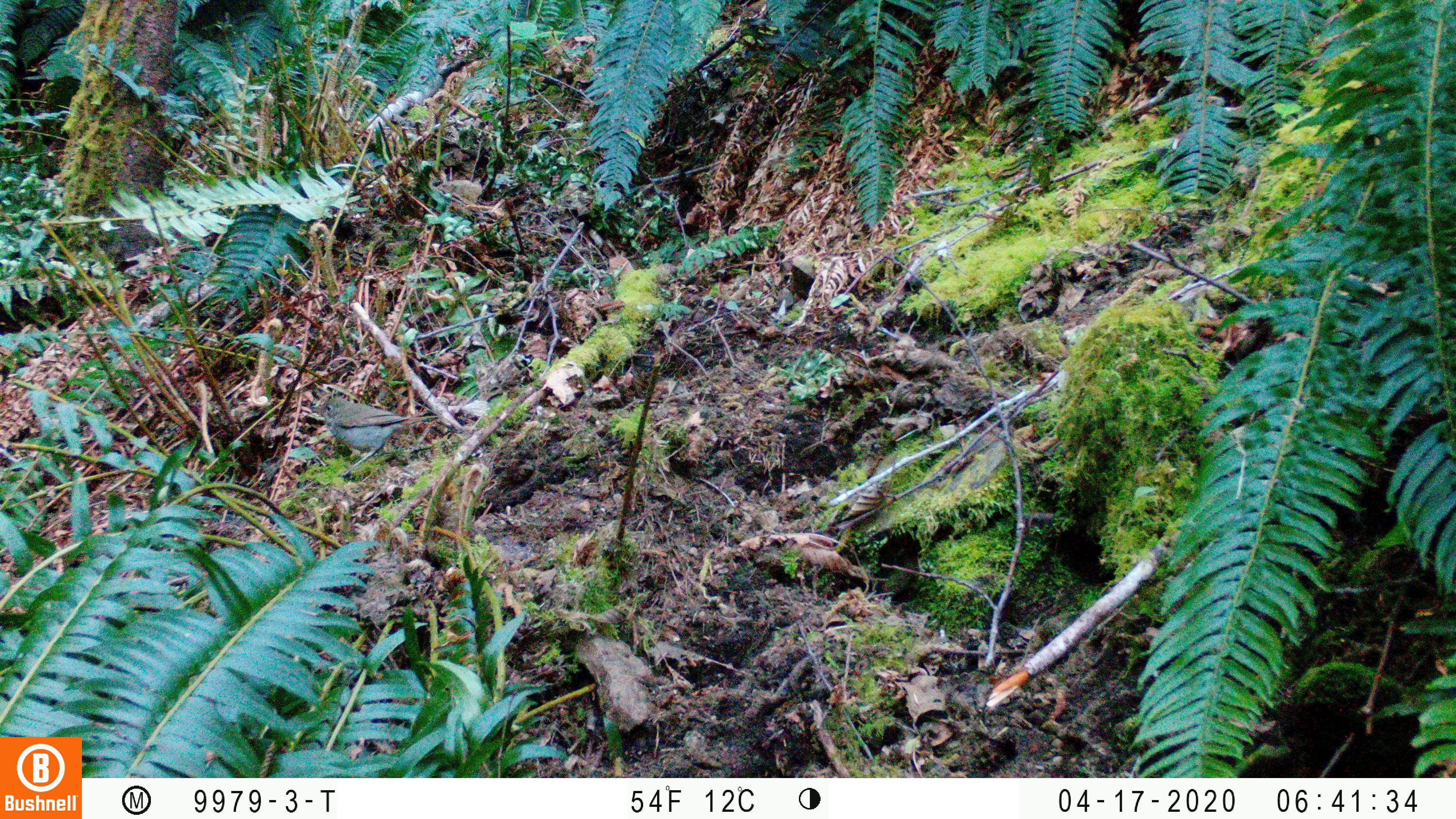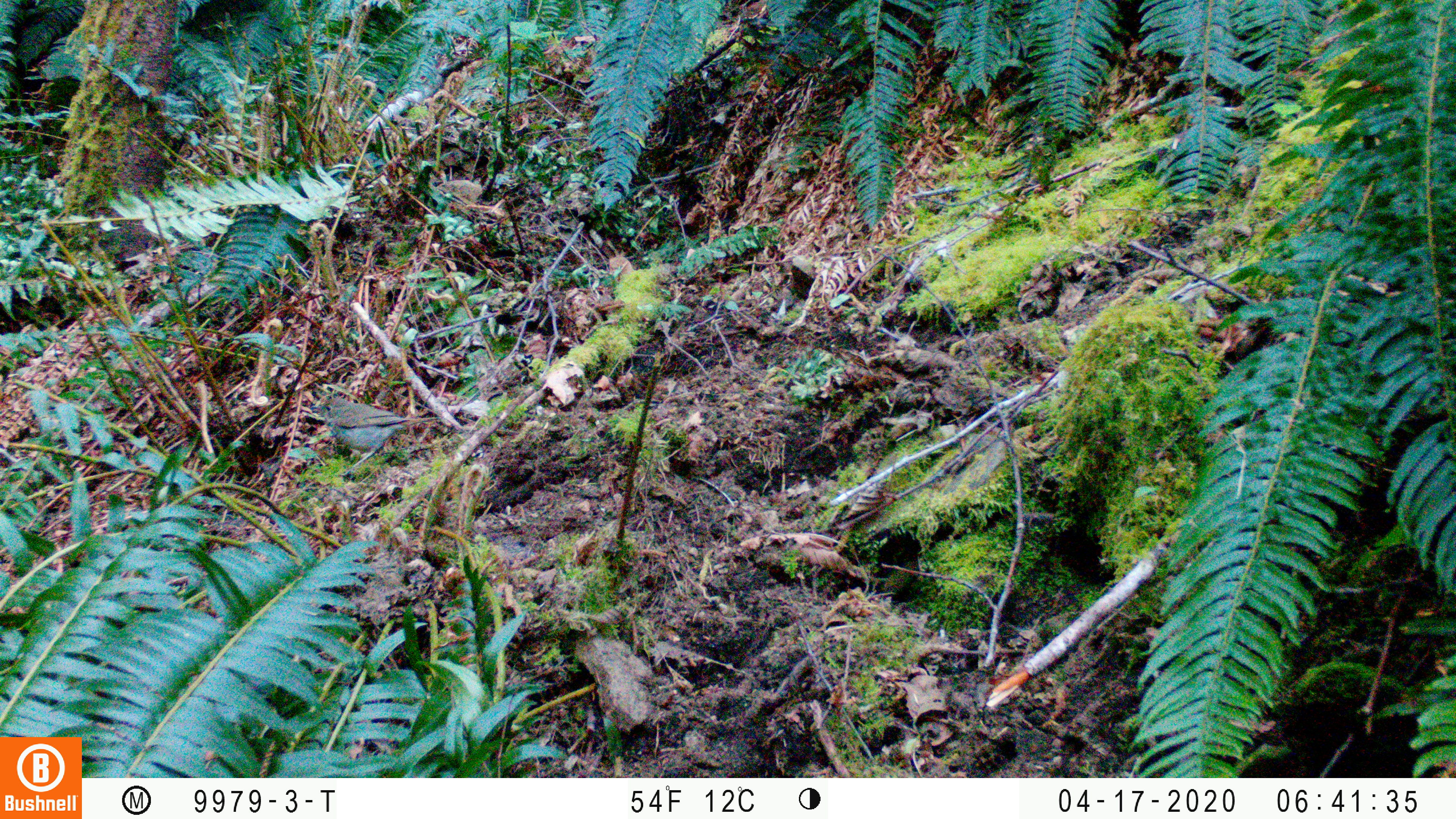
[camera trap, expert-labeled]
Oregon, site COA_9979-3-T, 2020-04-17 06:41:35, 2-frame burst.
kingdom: Animalia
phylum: Chordata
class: Aves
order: Passeriformes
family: Turdidae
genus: Catharus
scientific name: Catharus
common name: brown thrushes and nightingale-thrushes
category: catharus species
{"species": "catharus species (brown thrushes and nightingale-thrushes) (Catharus)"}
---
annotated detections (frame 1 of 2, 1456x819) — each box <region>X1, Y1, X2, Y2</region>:
catharus species: <region>307, 393, 441, 480</region>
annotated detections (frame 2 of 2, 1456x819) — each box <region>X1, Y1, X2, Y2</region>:
catharus species: <region>308, 392, 442, 479</region>